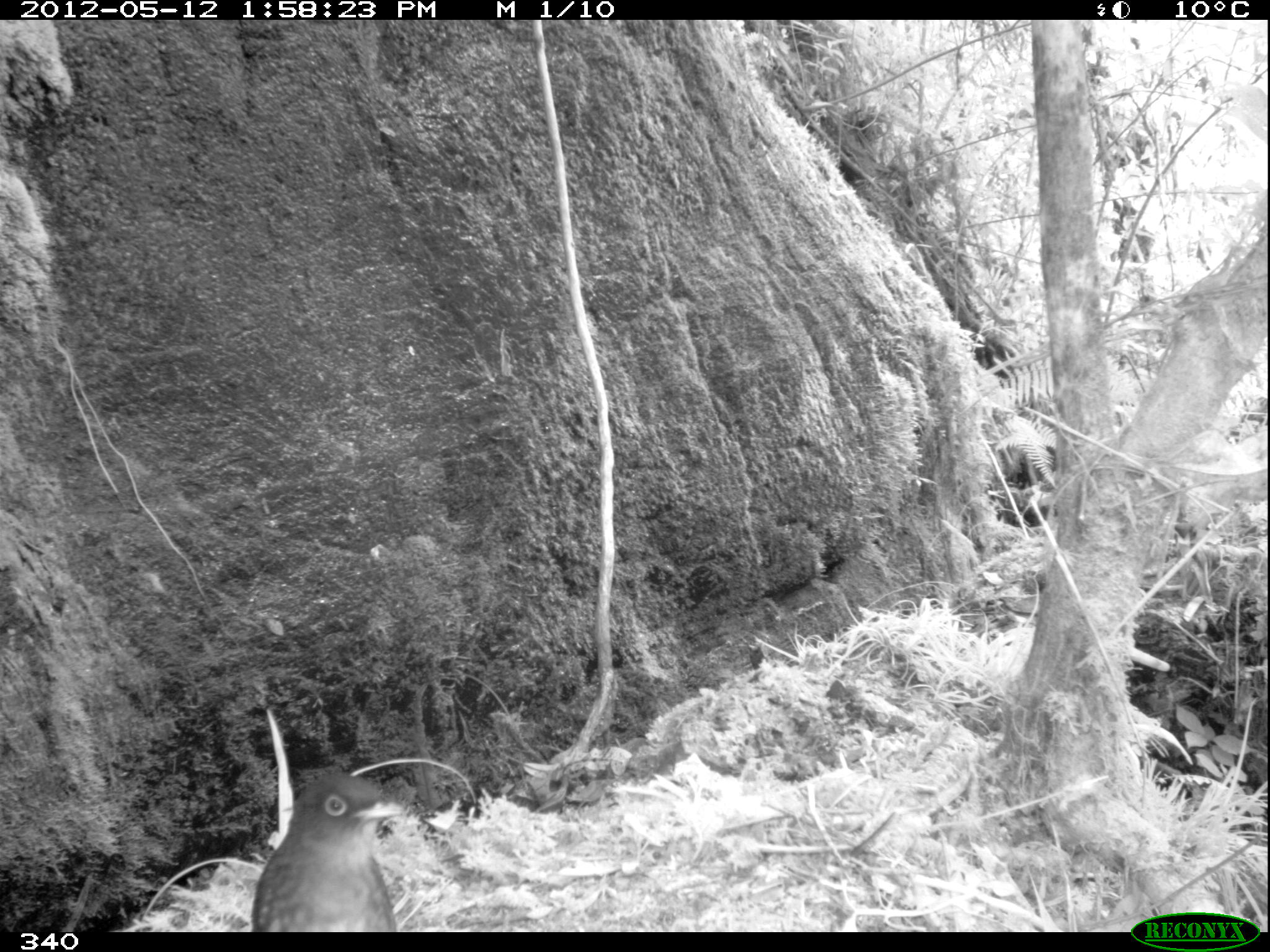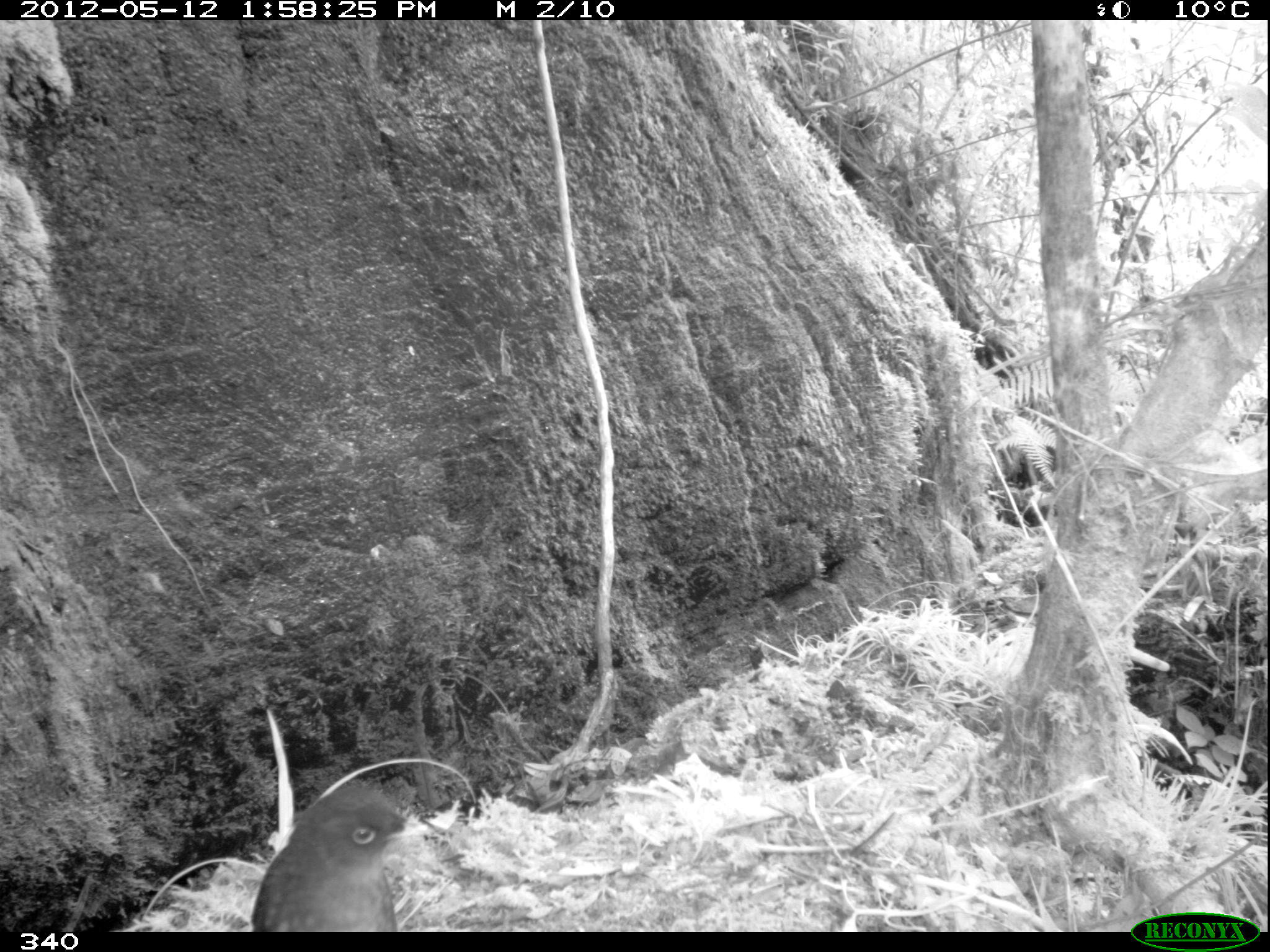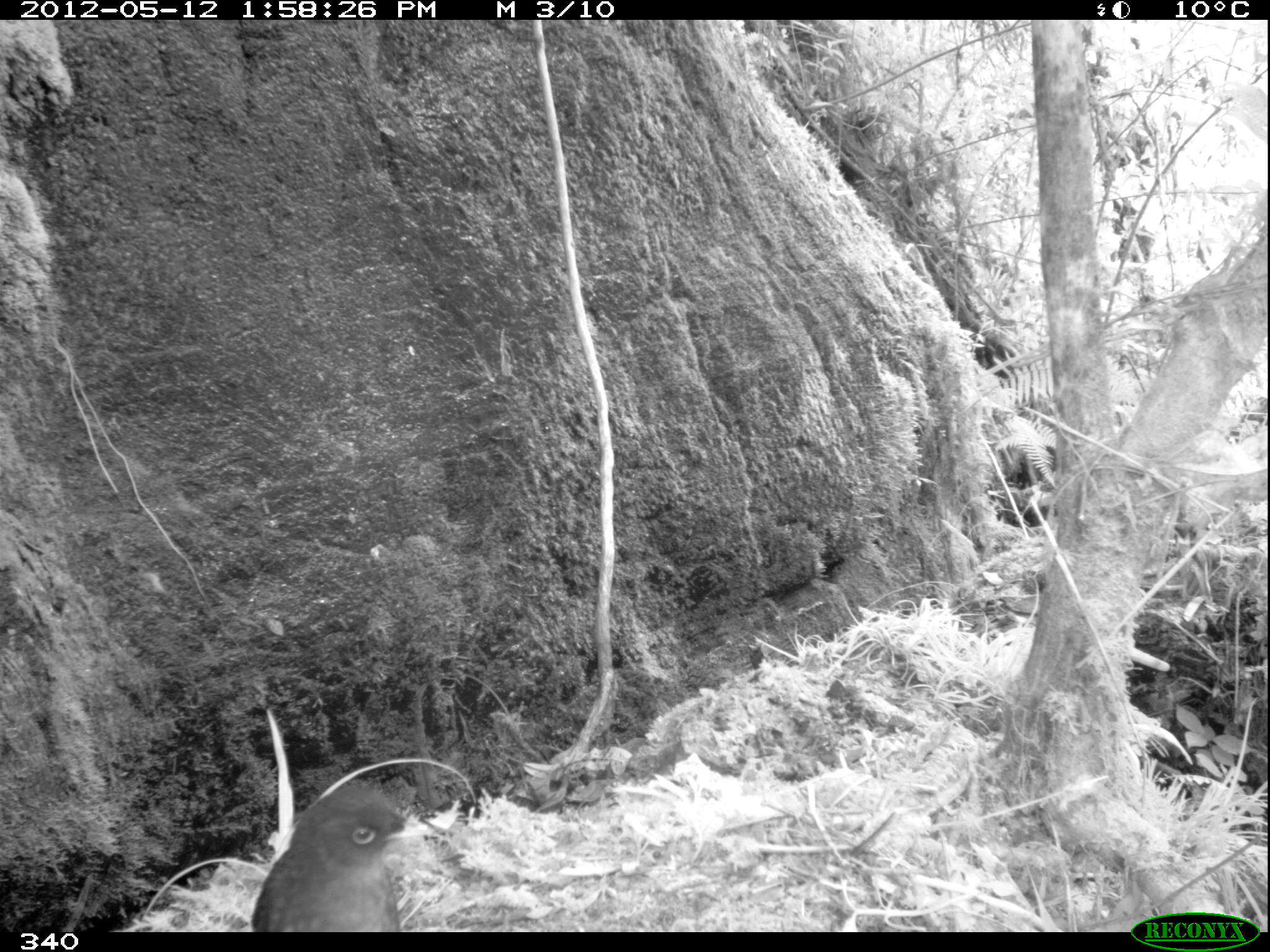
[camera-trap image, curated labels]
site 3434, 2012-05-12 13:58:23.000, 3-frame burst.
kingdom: Animalia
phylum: Chordata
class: Aves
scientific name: Aves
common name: bird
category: unknown bird